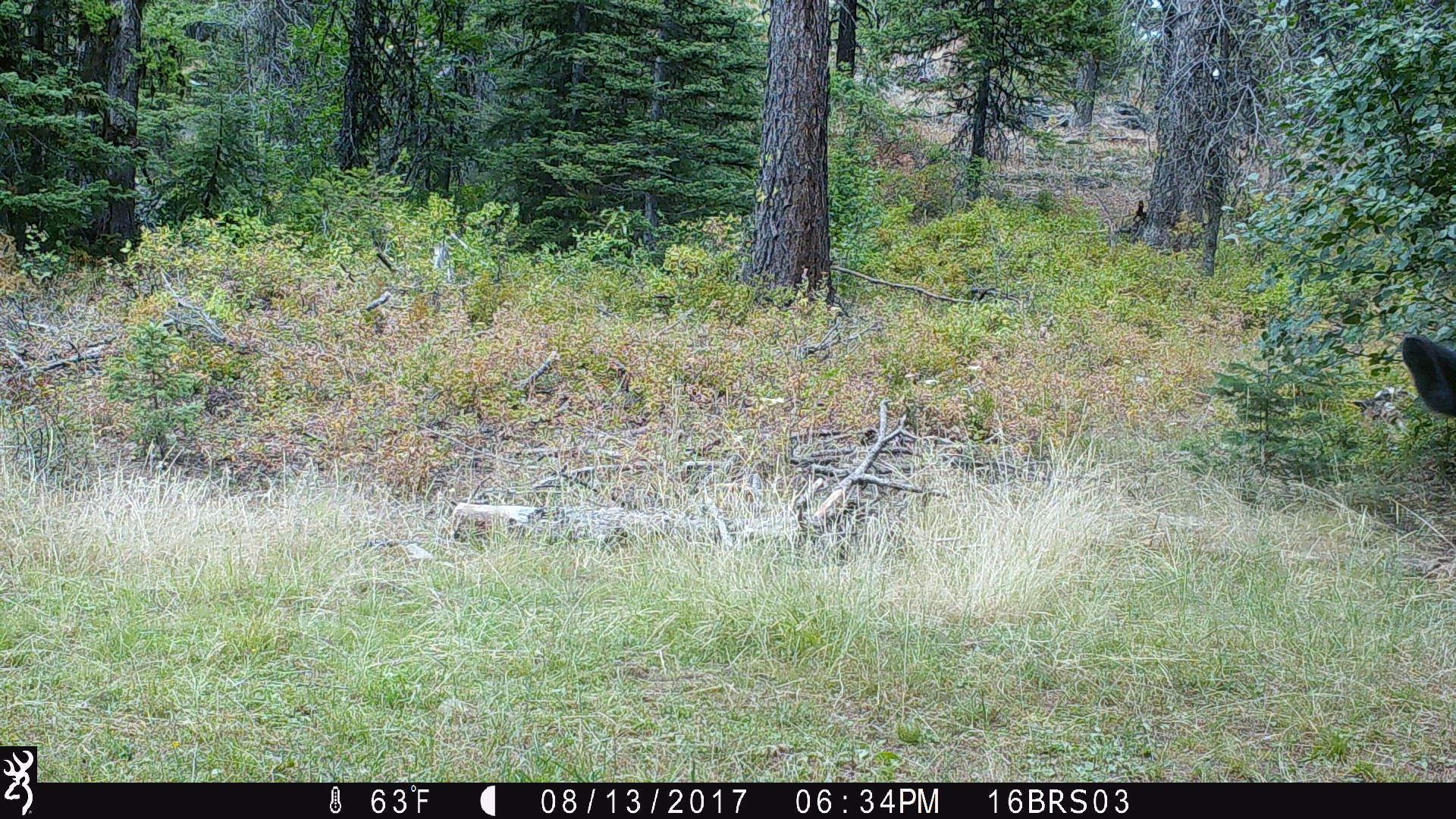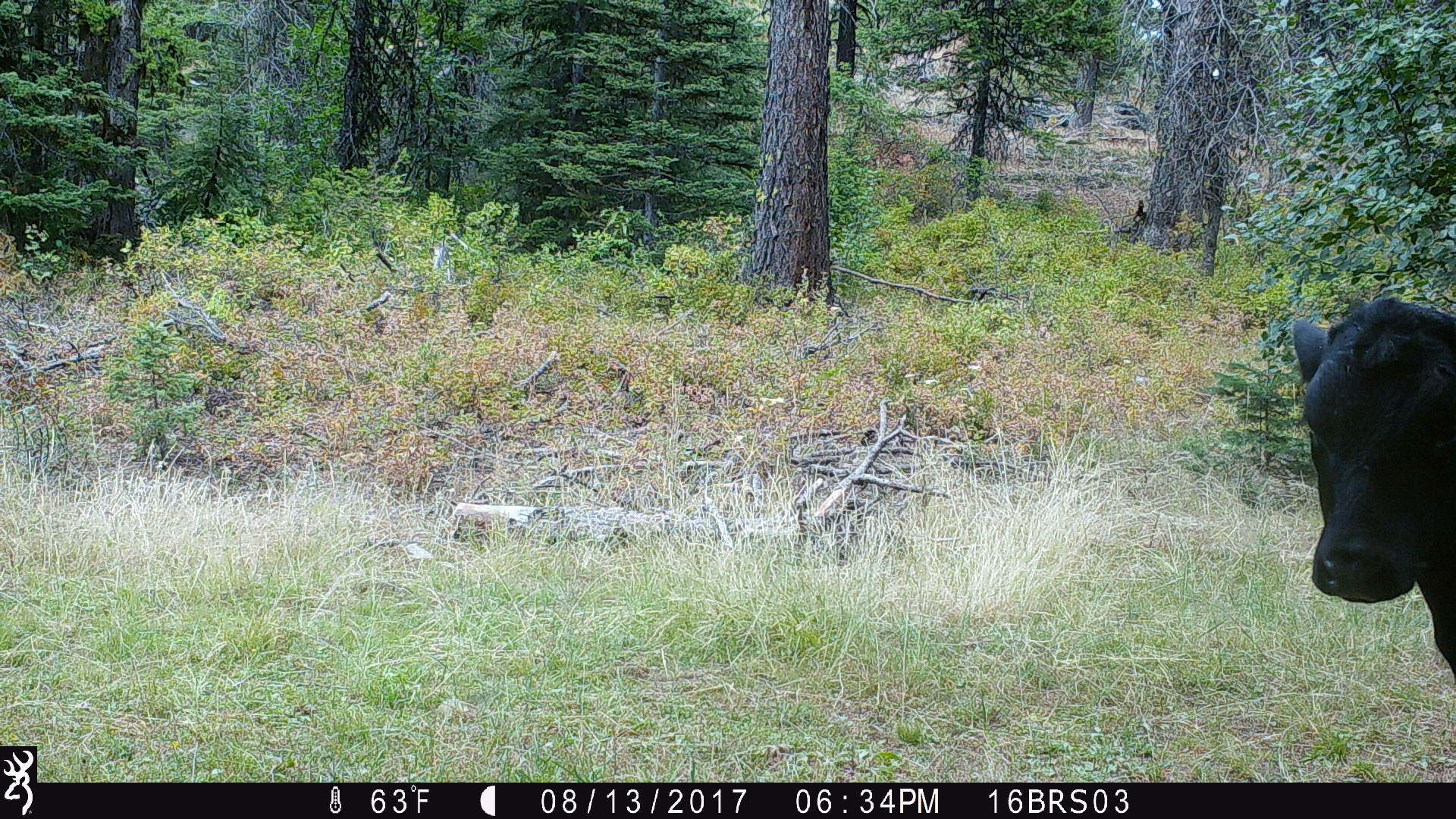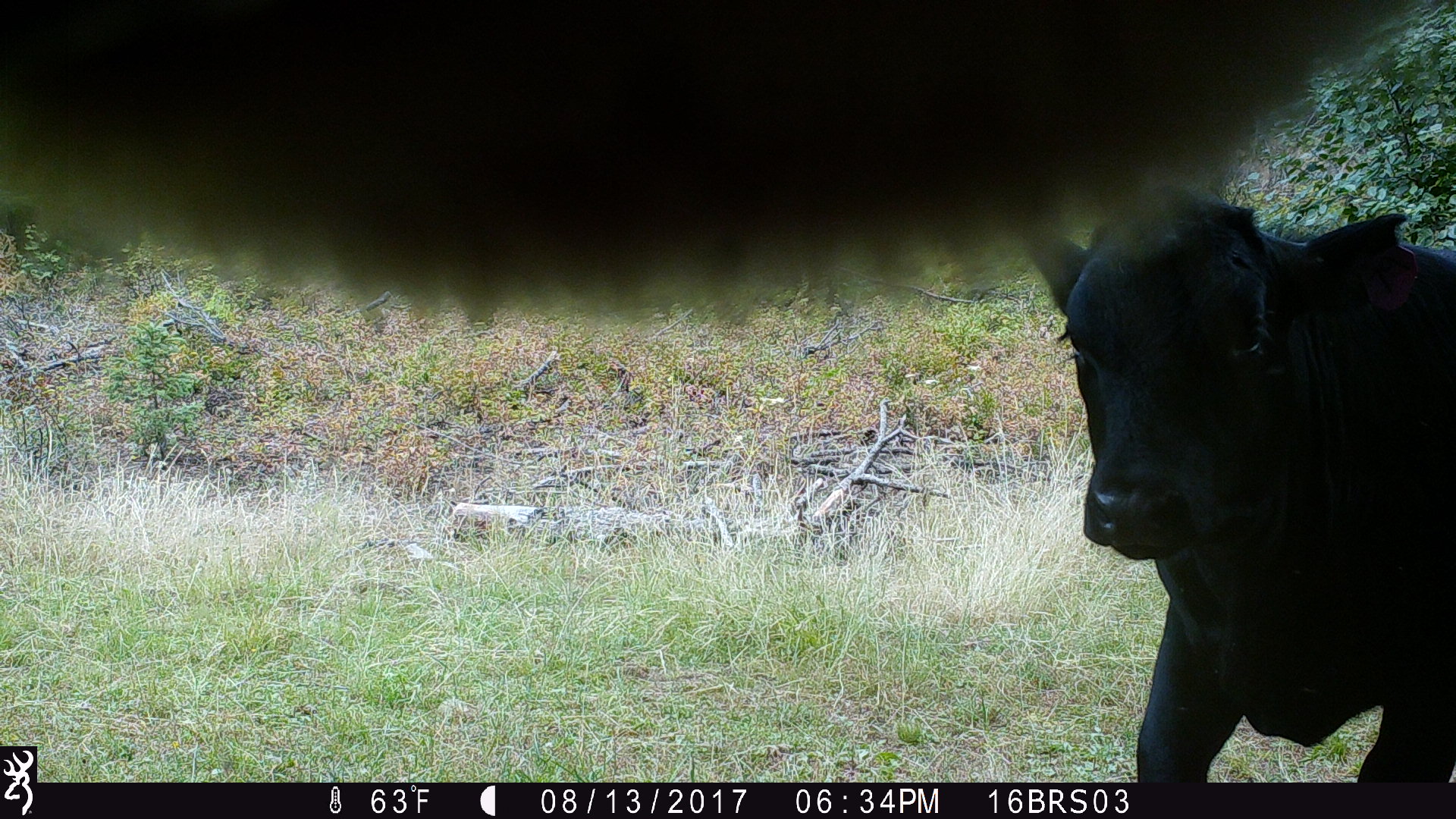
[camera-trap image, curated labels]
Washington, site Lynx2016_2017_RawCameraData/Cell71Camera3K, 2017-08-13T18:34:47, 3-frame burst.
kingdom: Animalia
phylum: Chordata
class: Mammalia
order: Artiodactyla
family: Bovidae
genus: Bos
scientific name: Bos taurus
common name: domestic cattle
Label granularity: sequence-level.